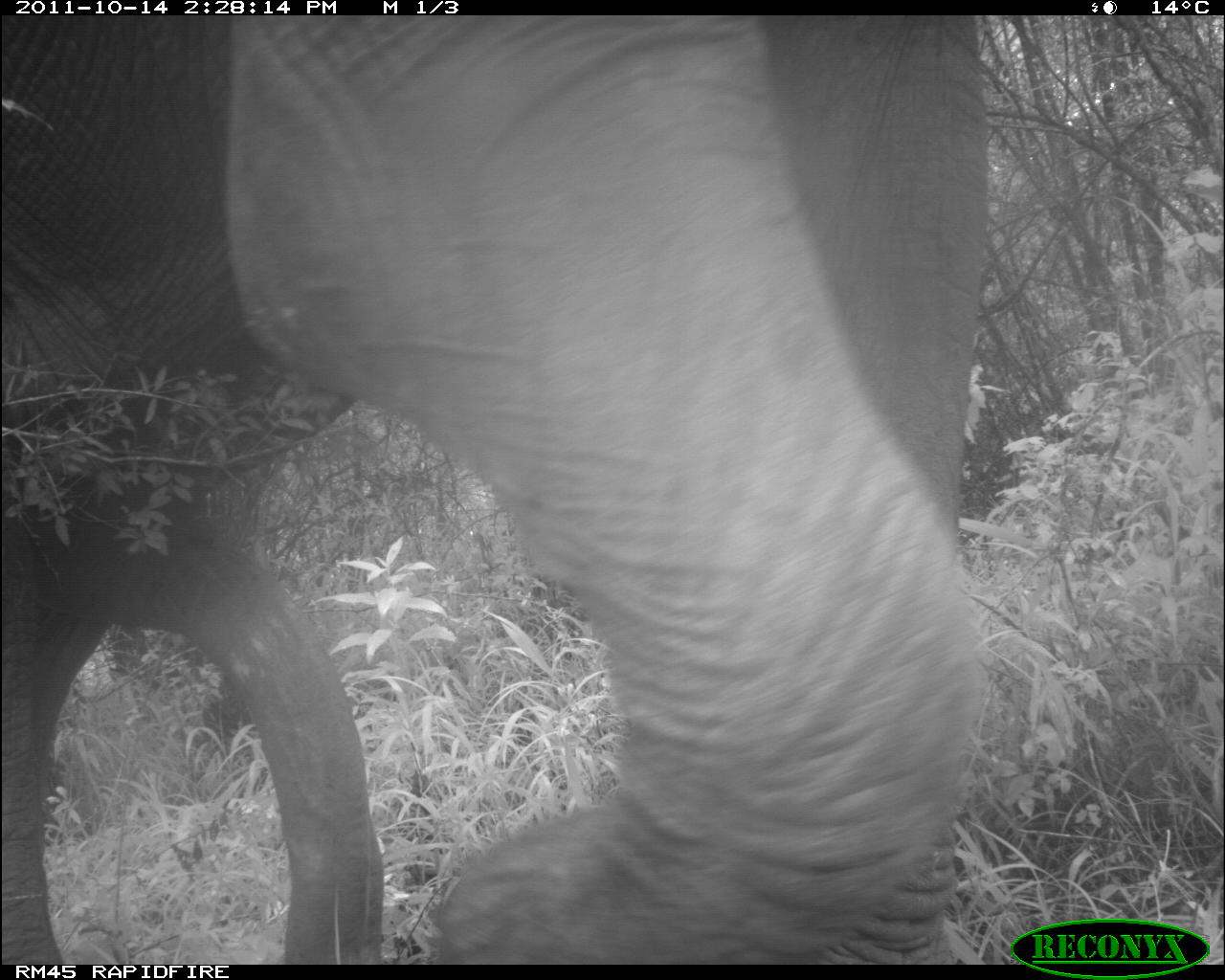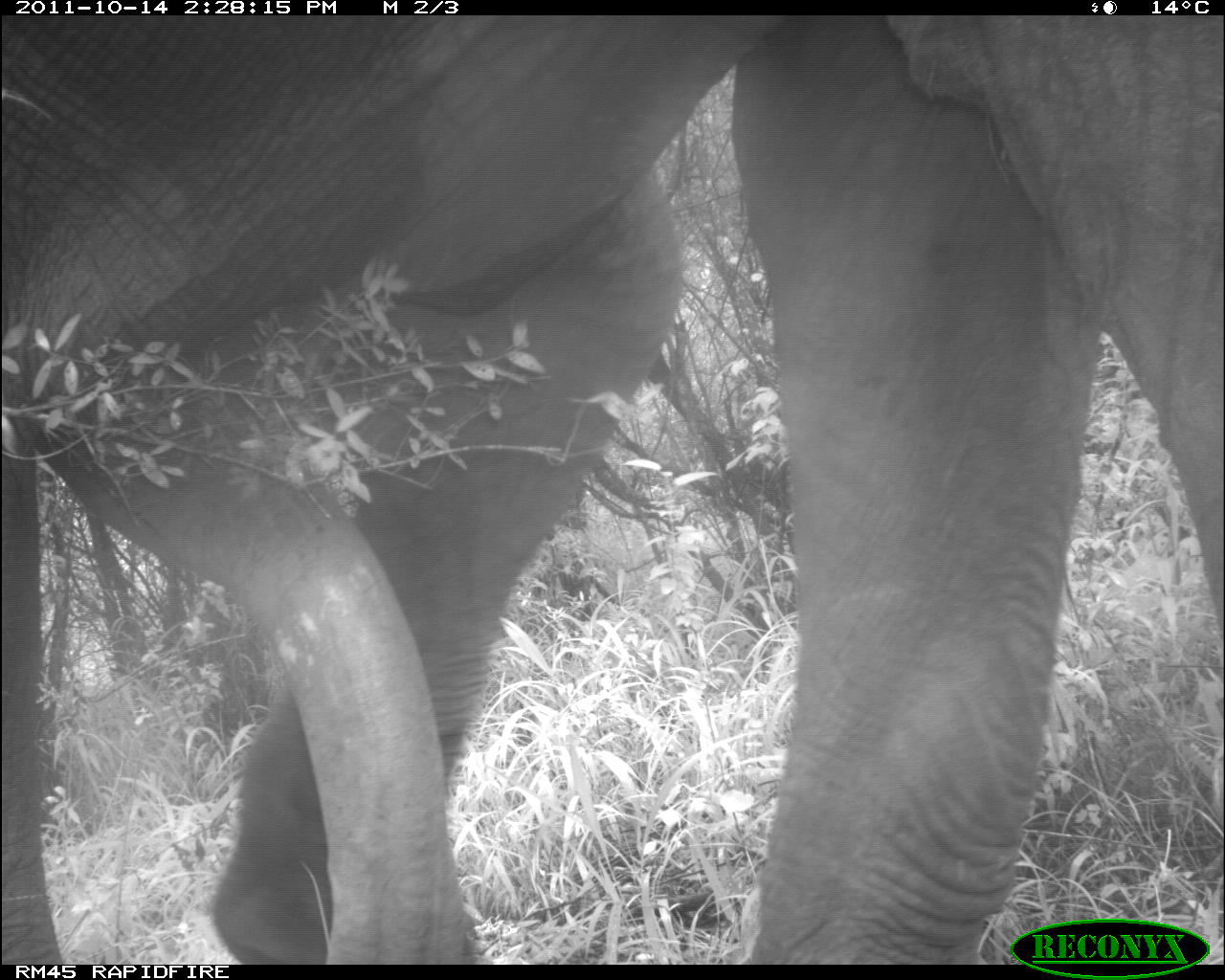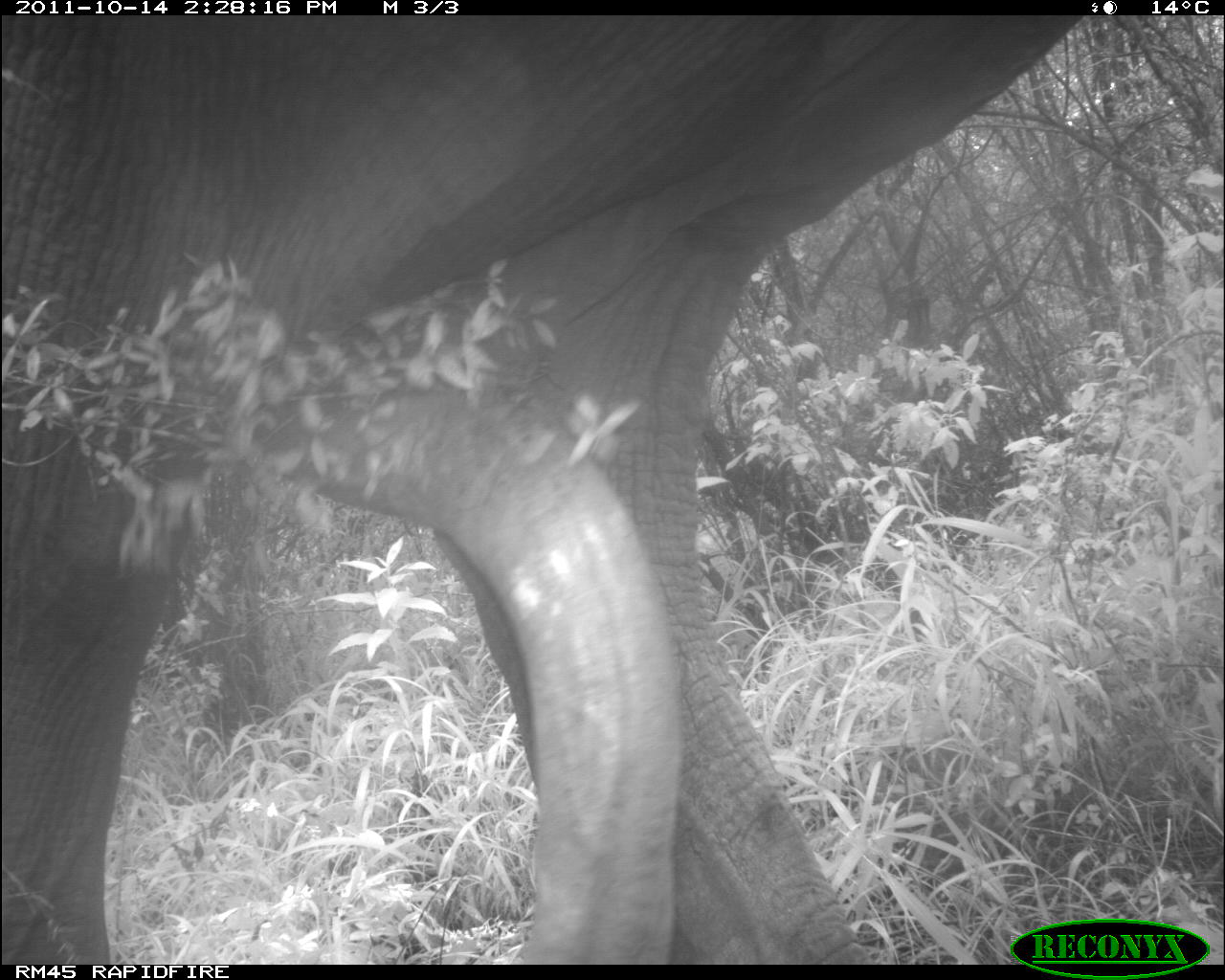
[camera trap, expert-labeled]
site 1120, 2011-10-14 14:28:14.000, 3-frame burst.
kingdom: Animalia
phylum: Chordata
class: Mammalia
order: Proboscidea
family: Elephantidae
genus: Loxodonta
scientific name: Loxodonta africana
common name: african bush elephant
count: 1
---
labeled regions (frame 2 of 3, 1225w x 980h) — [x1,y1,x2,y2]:
loxodonta africana: [0,14,1221,965]